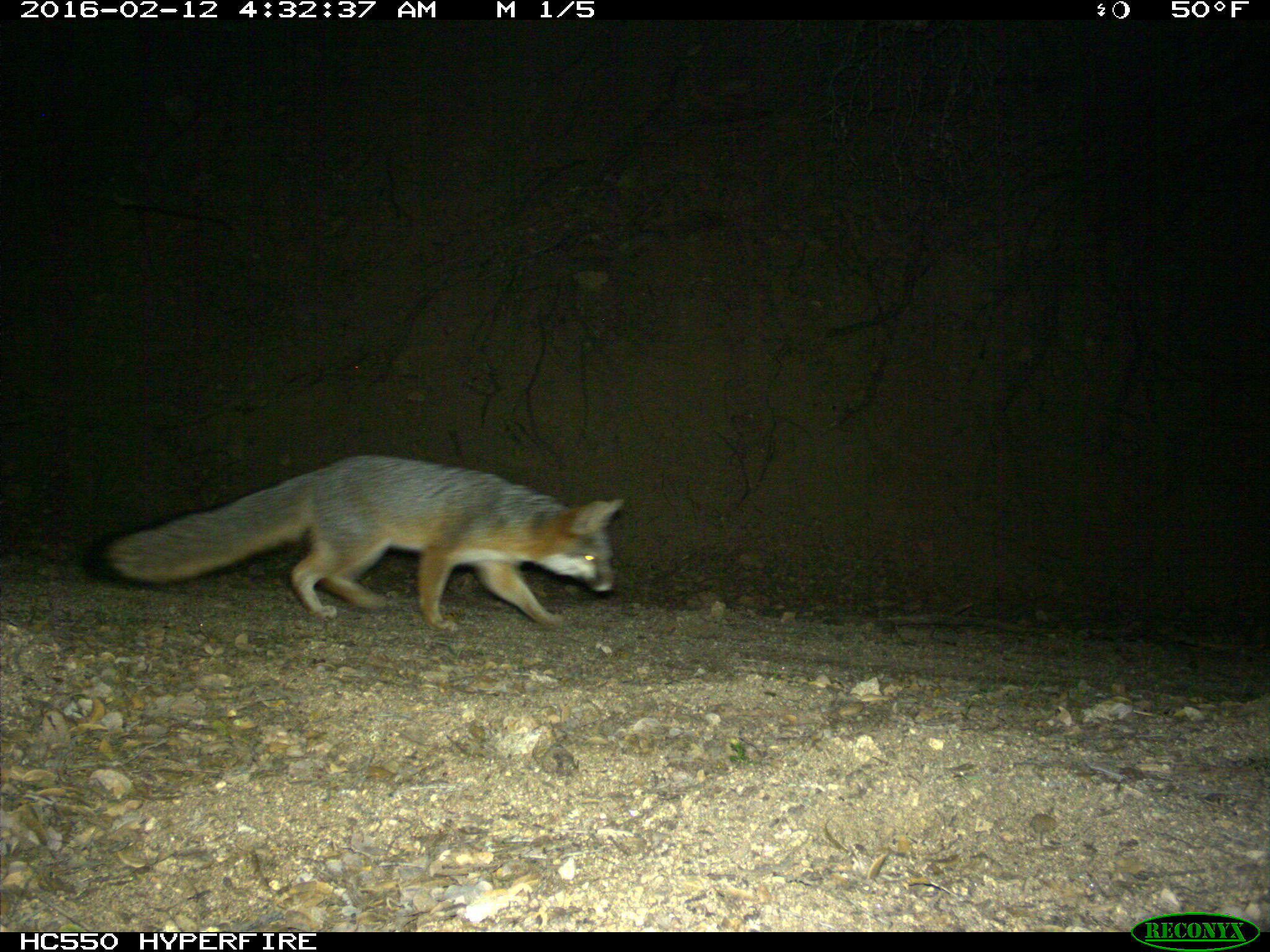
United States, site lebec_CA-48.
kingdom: Animalia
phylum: Chordata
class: Mammalia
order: Carnivora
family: Canidae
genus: Urocyon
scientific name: Urocyon cinereoargenteus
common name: gray fox